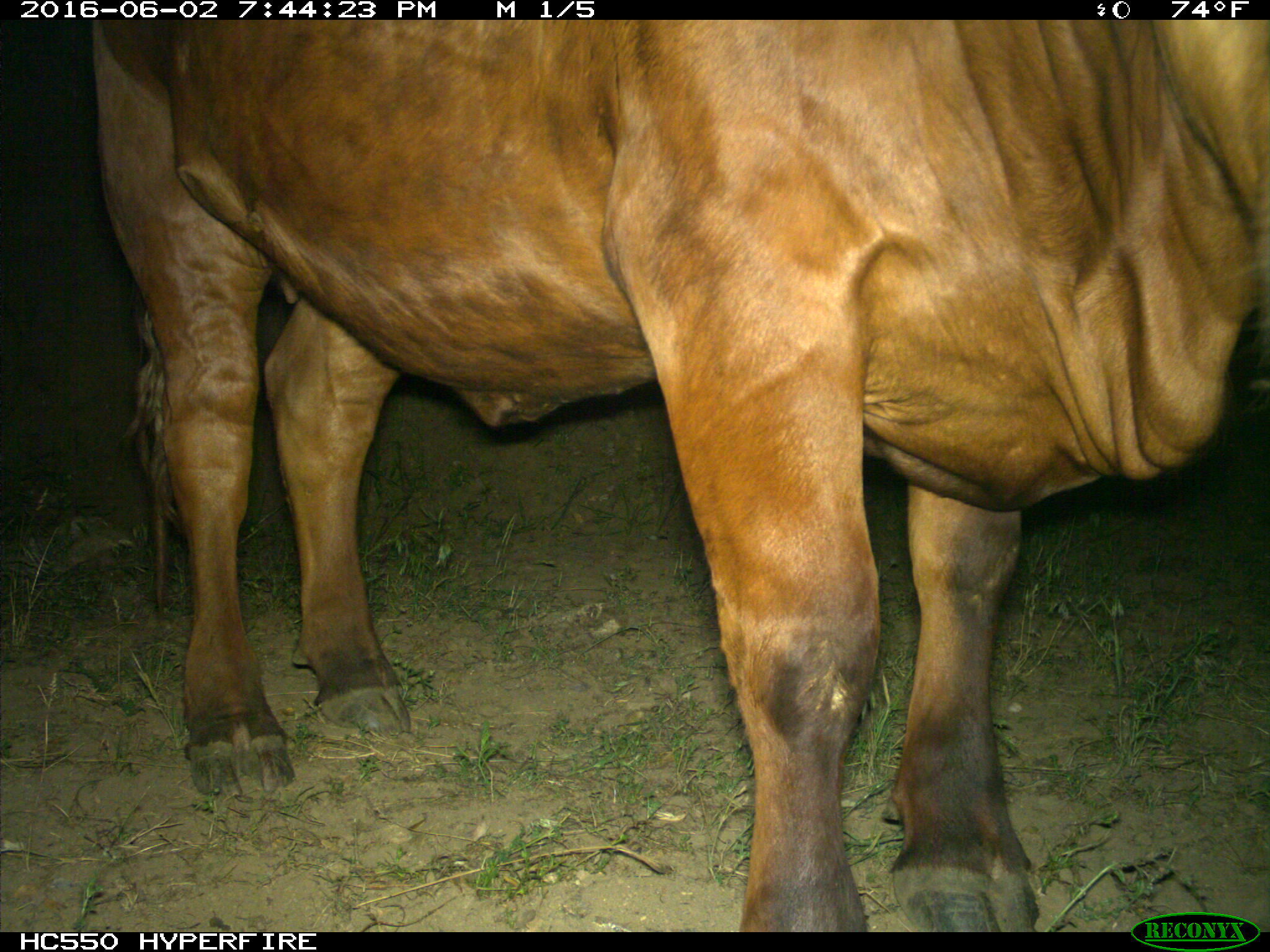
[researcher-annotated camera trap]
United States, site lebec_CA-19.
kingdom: Animalia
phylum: Chordata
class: Mammalia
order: Artiodactyla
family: Bovidae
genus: Bos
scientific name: Bos taurus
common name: domestic cow